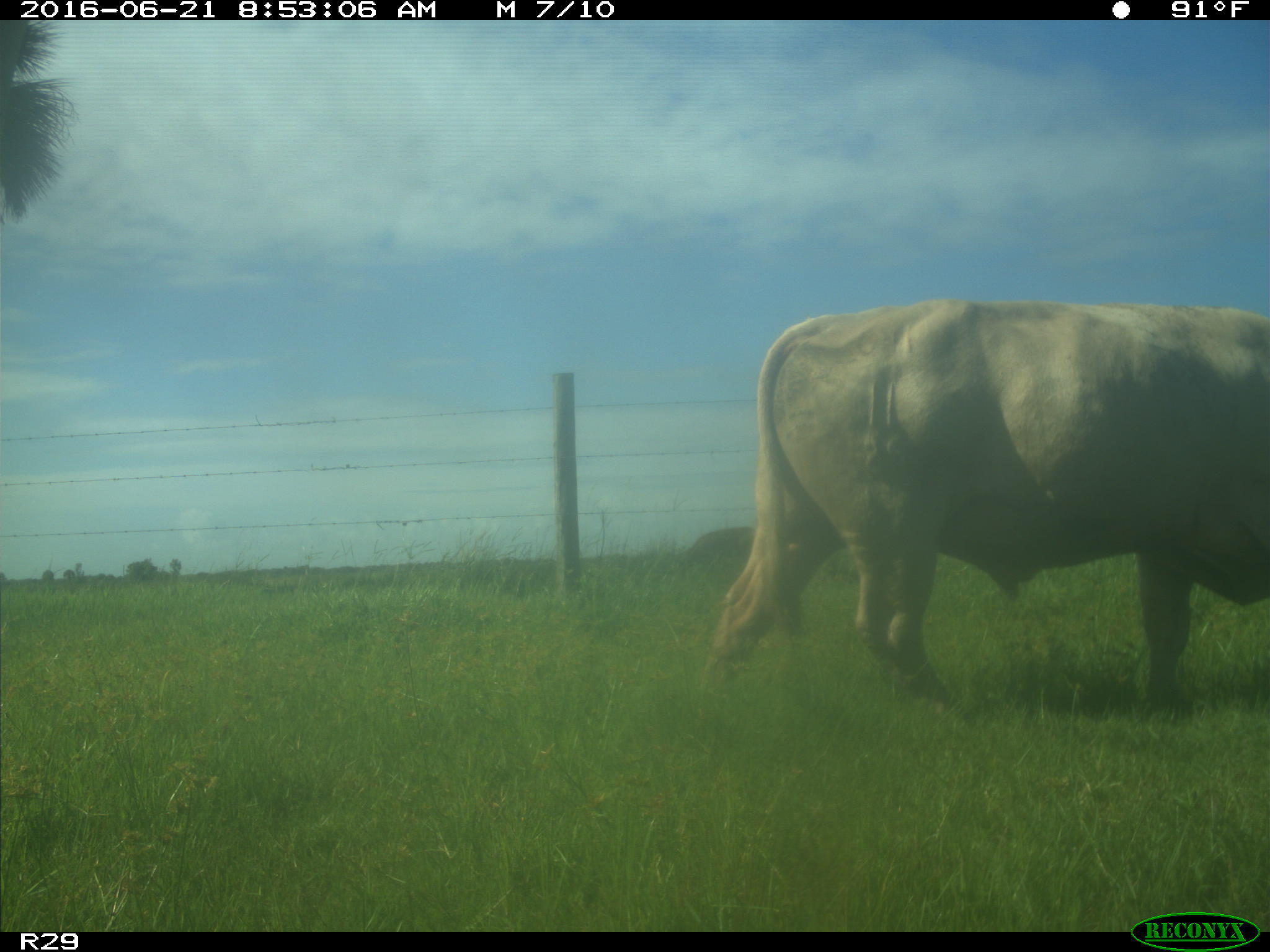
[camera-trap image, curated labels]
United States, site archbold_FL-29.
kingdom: Animalia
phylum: Chordata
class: Mammalia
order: Artiodactyla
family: Bovidae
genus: Bos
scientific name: Bos taurus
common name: domestic cow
Bos taurus (domestic cow).